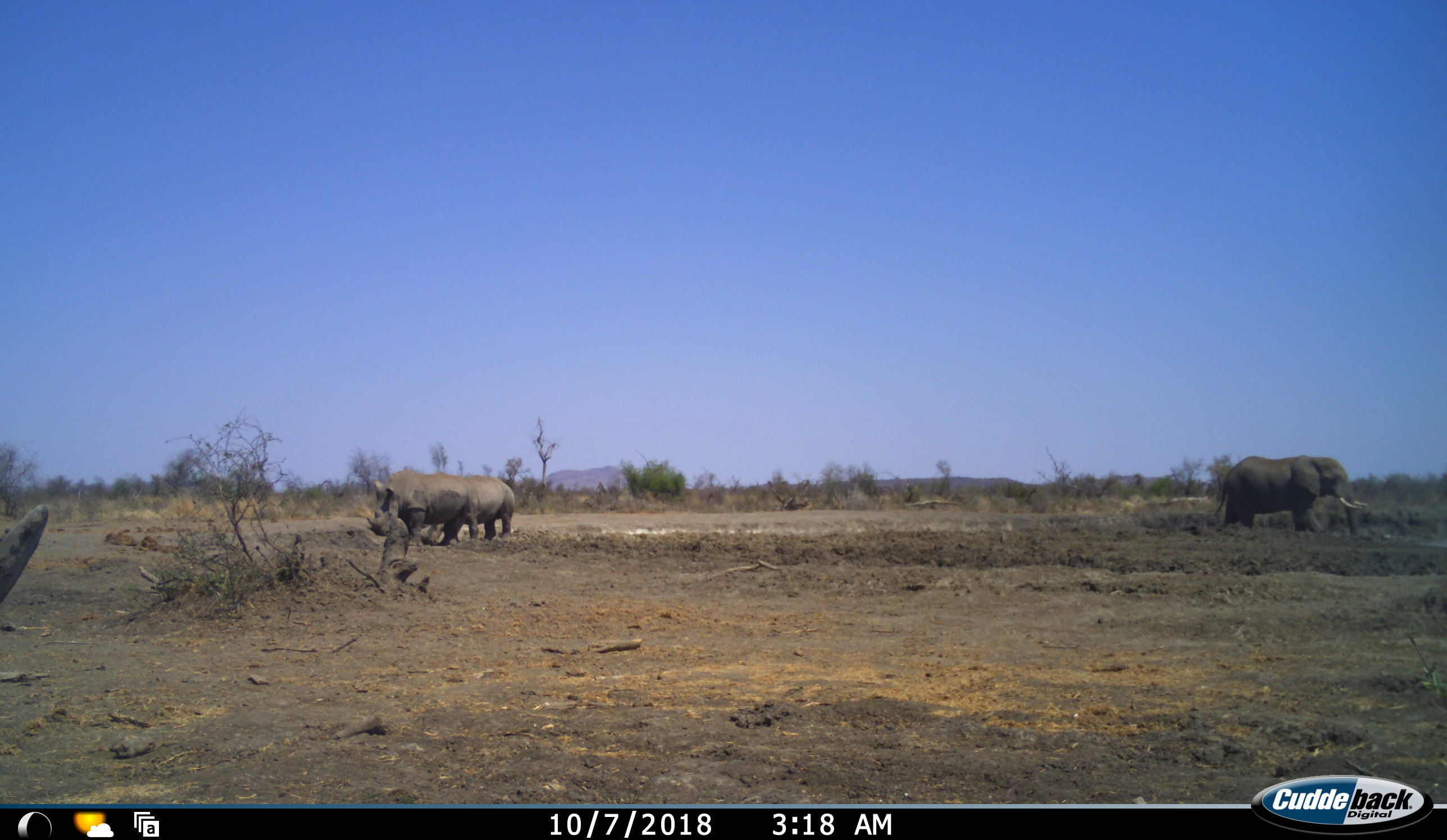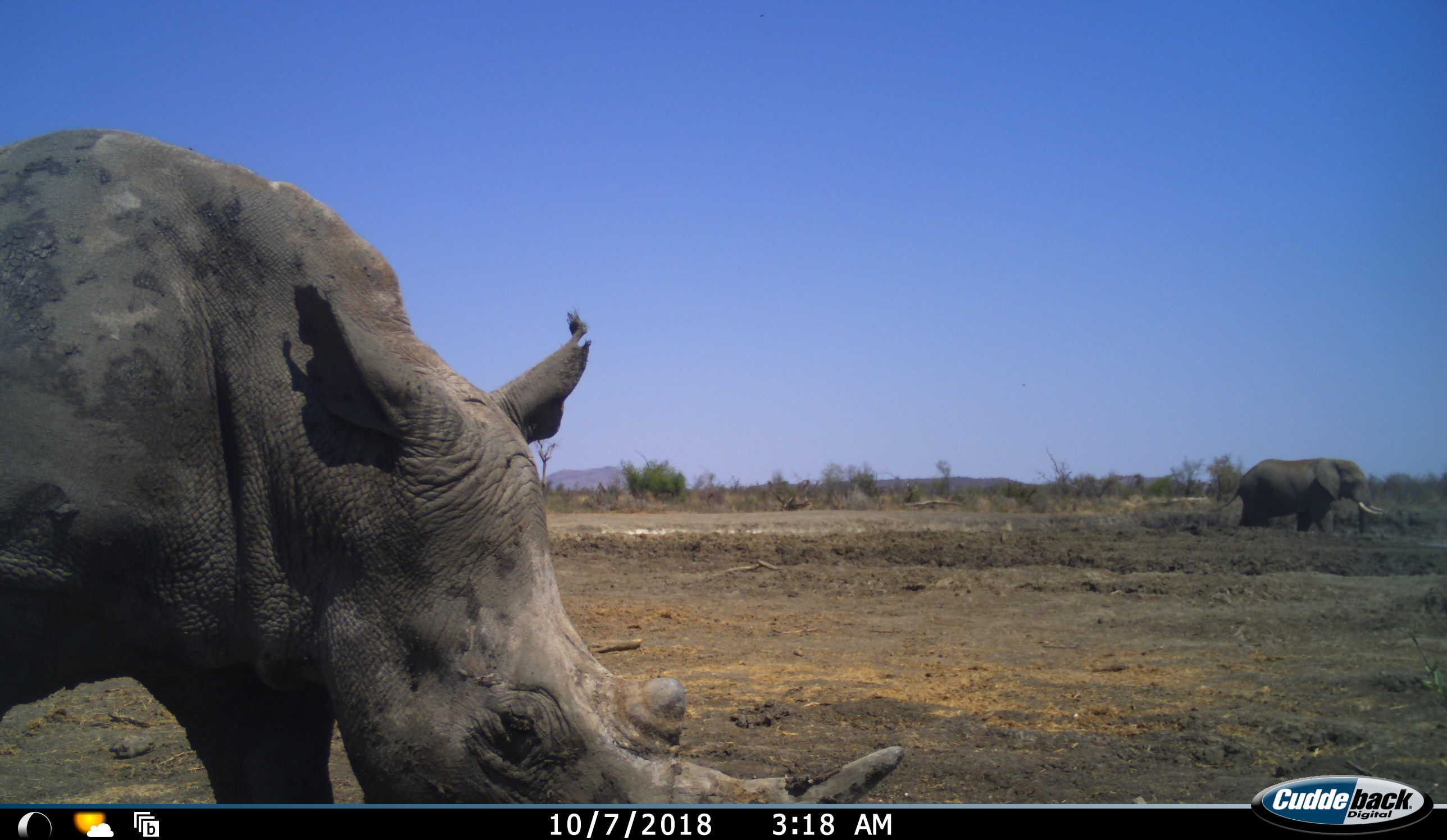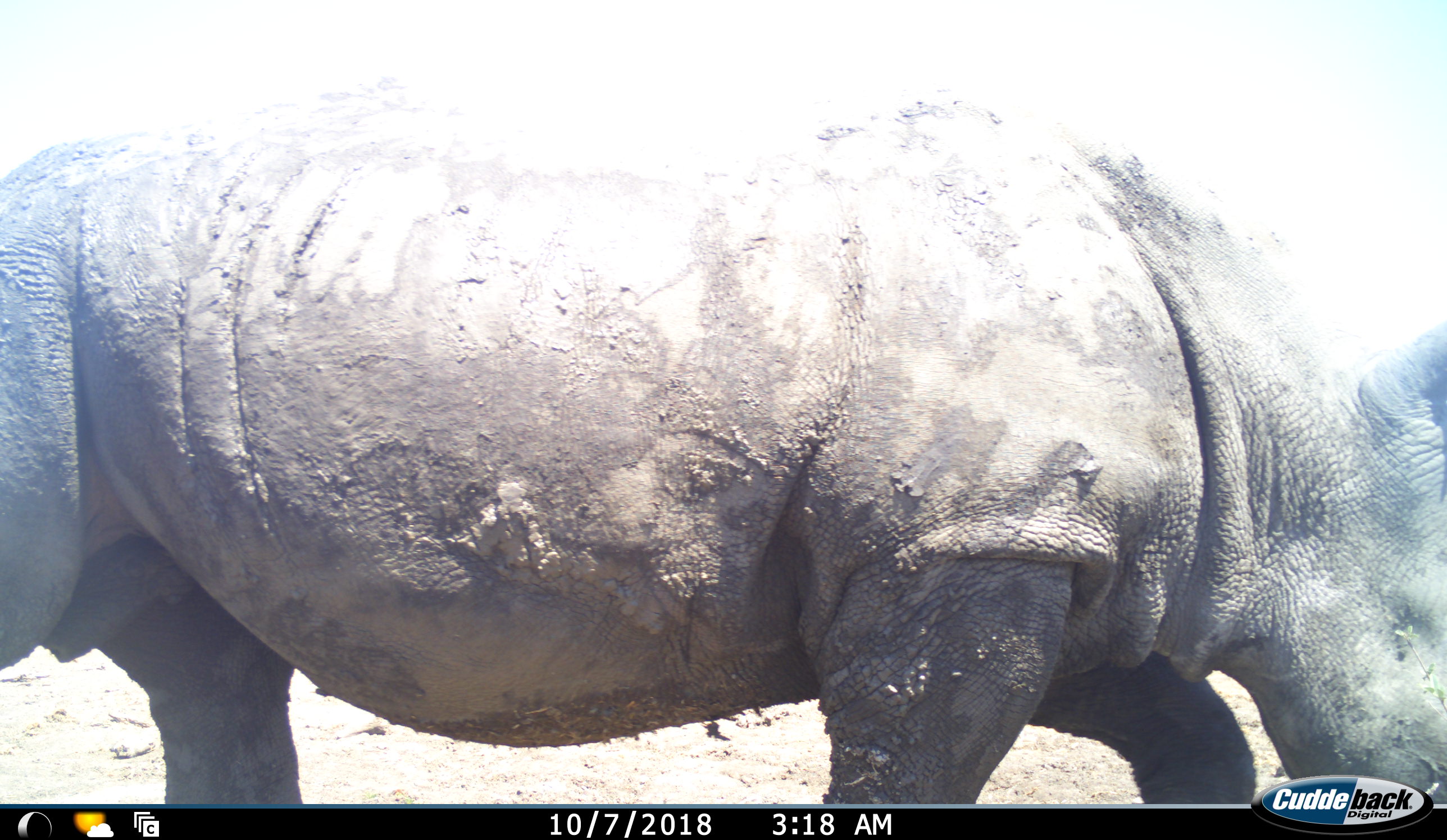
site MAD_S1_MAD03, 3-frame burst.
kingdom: Animalia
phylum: Chordata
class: Mammalia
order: Proboscidea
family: Elephantidae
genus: Loxodonta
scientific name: Loxodonta africana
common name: african bush elephant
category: elephant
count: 1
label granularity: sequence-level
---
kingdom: Animalia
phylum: Chordata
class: Mammalia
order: Perissodactyla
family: Rhinocerotidae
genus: Diceros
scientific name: Diceros bicornis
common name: black rhinoceros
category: rhinocerosblack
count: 3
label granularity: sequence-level